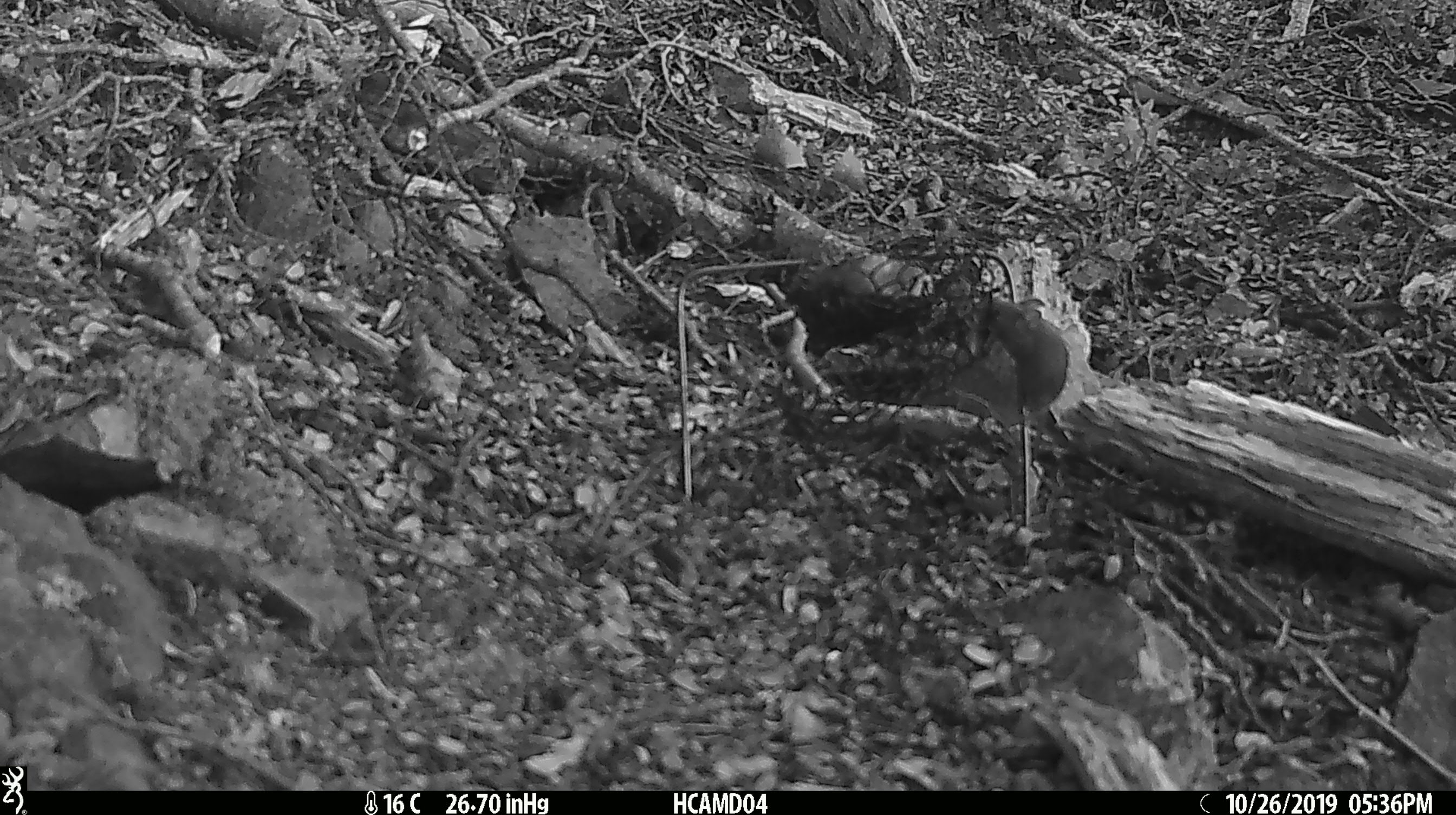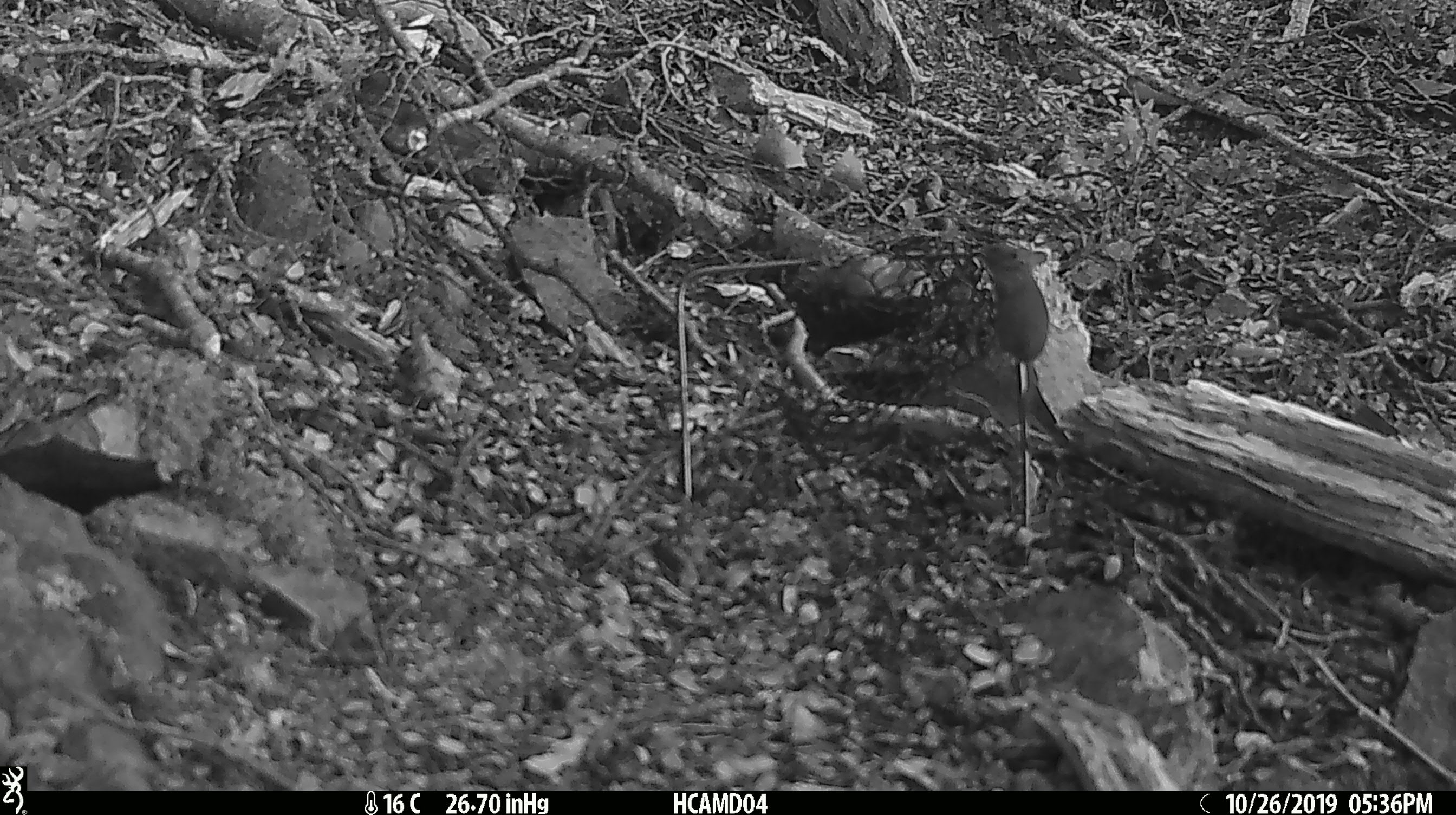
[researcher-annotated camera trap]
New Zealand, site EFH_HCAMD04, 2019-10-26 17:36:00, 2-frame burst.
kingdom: Animalia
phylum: Chordata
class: Mammalia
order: Rodentia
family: Muridae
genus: Mus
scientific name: Mus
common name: mouse